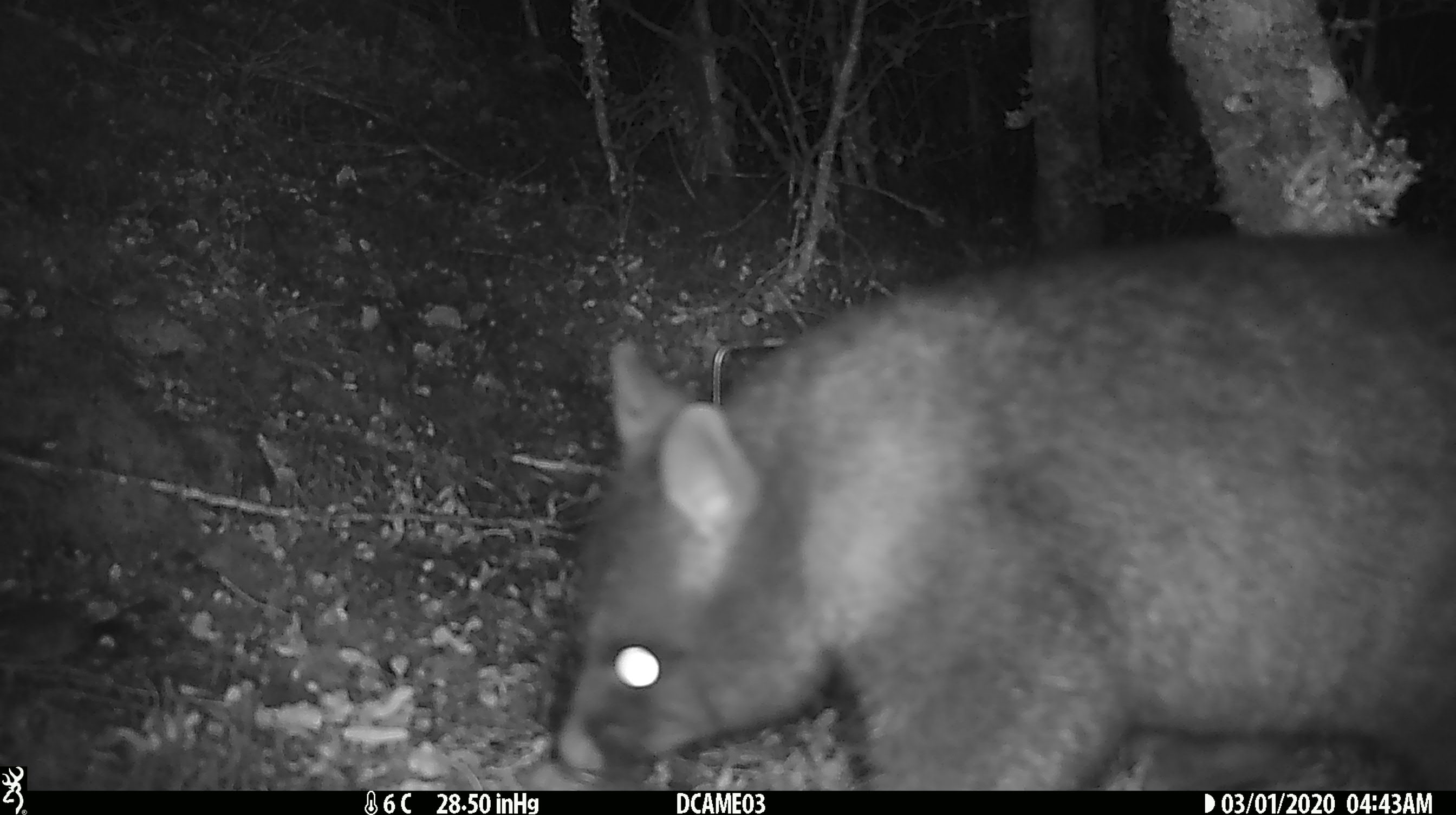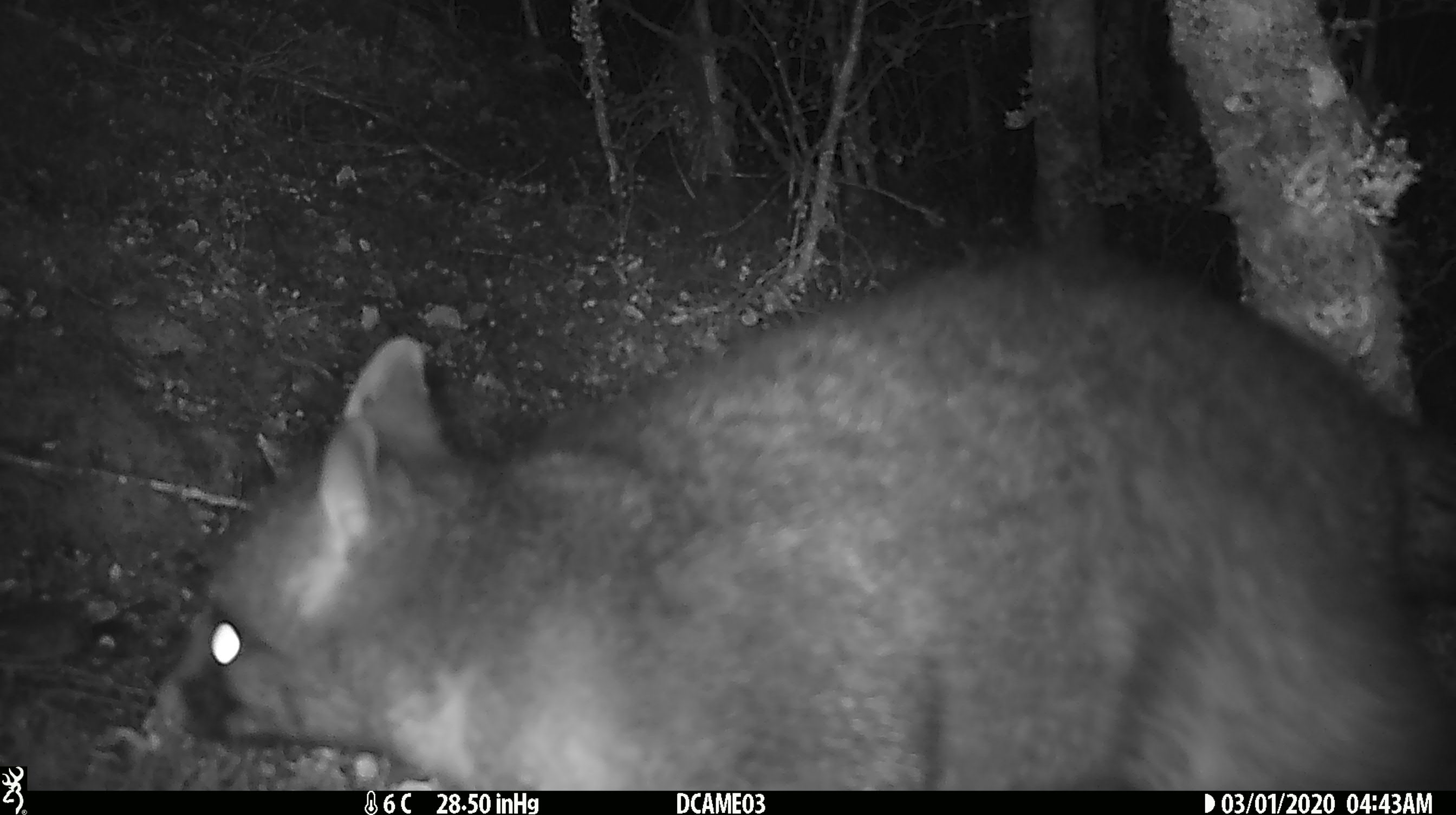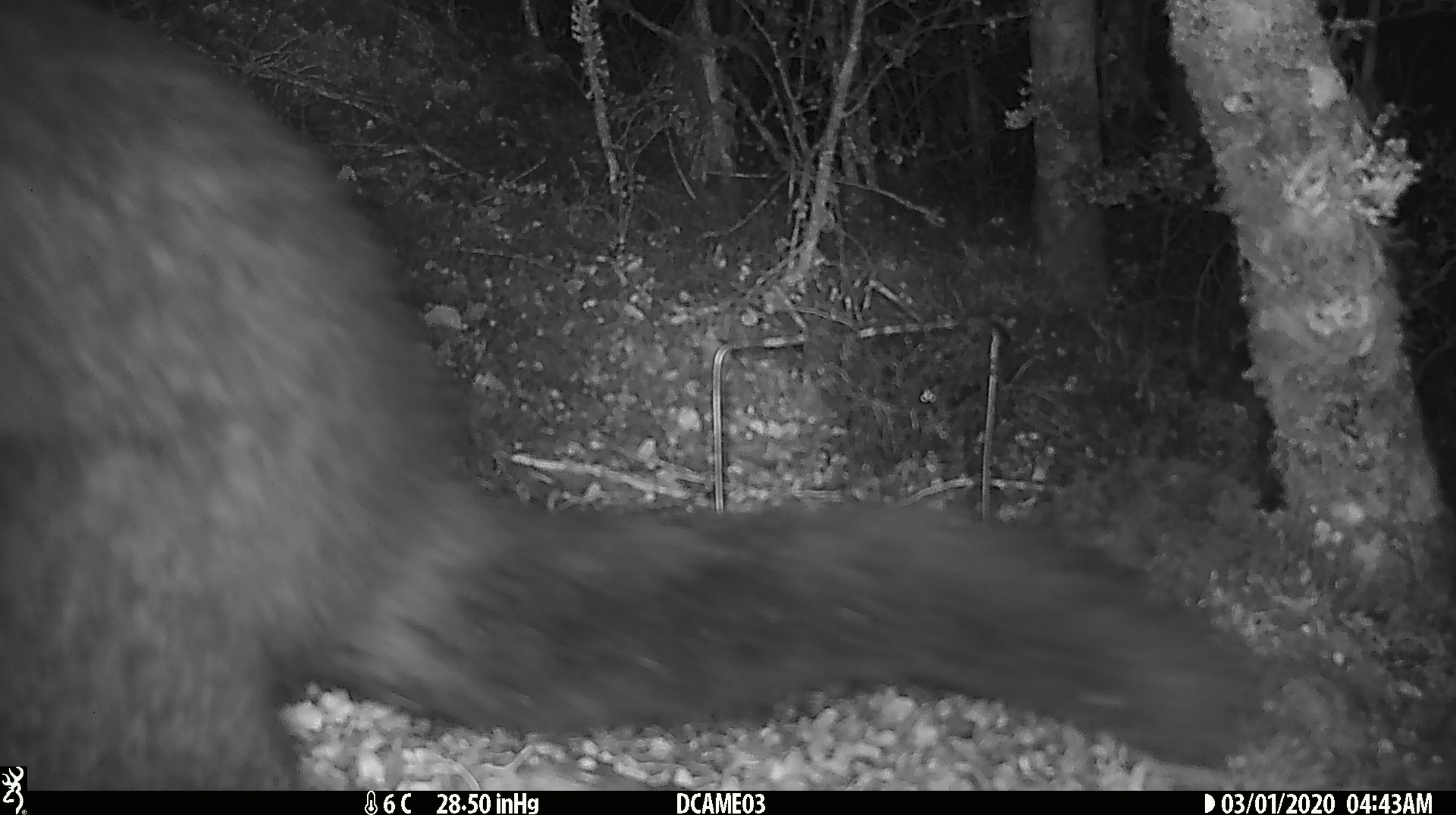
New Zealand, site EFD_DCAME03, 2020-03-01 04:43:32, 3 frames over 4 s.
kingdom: Animalia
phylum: Chordata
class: Mammalia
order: Diprotodontia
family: Phalangeridae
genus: Trichosurus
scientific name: Trichosurus vulpecula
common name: common brushtail possum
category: possum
Possum (common brushtail possum) (Trichosurus vulpecula).